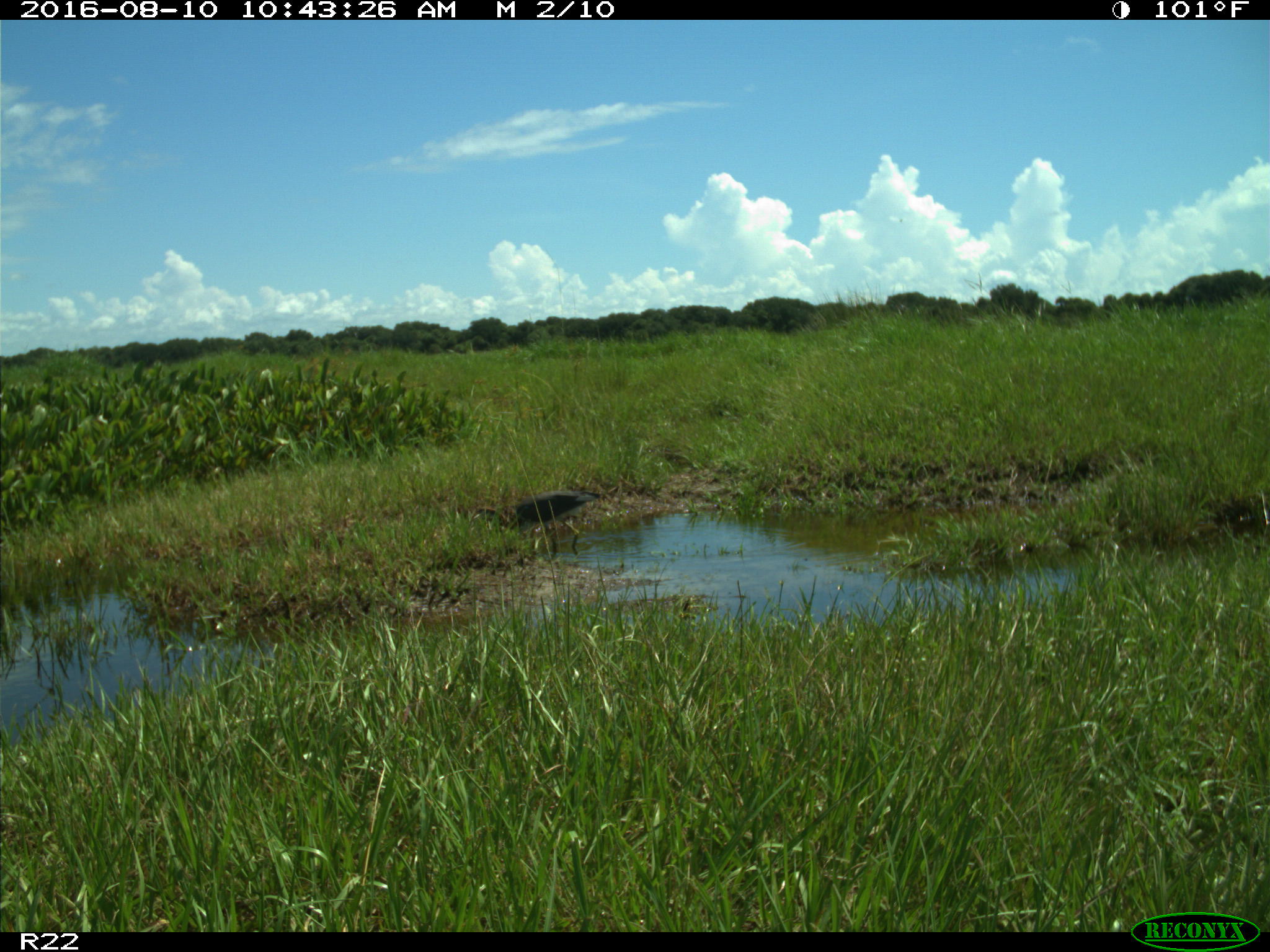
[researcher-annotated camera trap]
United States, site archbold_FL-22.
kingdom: Animalia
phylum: Chordata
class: Aves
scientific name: Aves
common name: birds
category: unidentified bird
Unidentified bird (birds) (Aves).